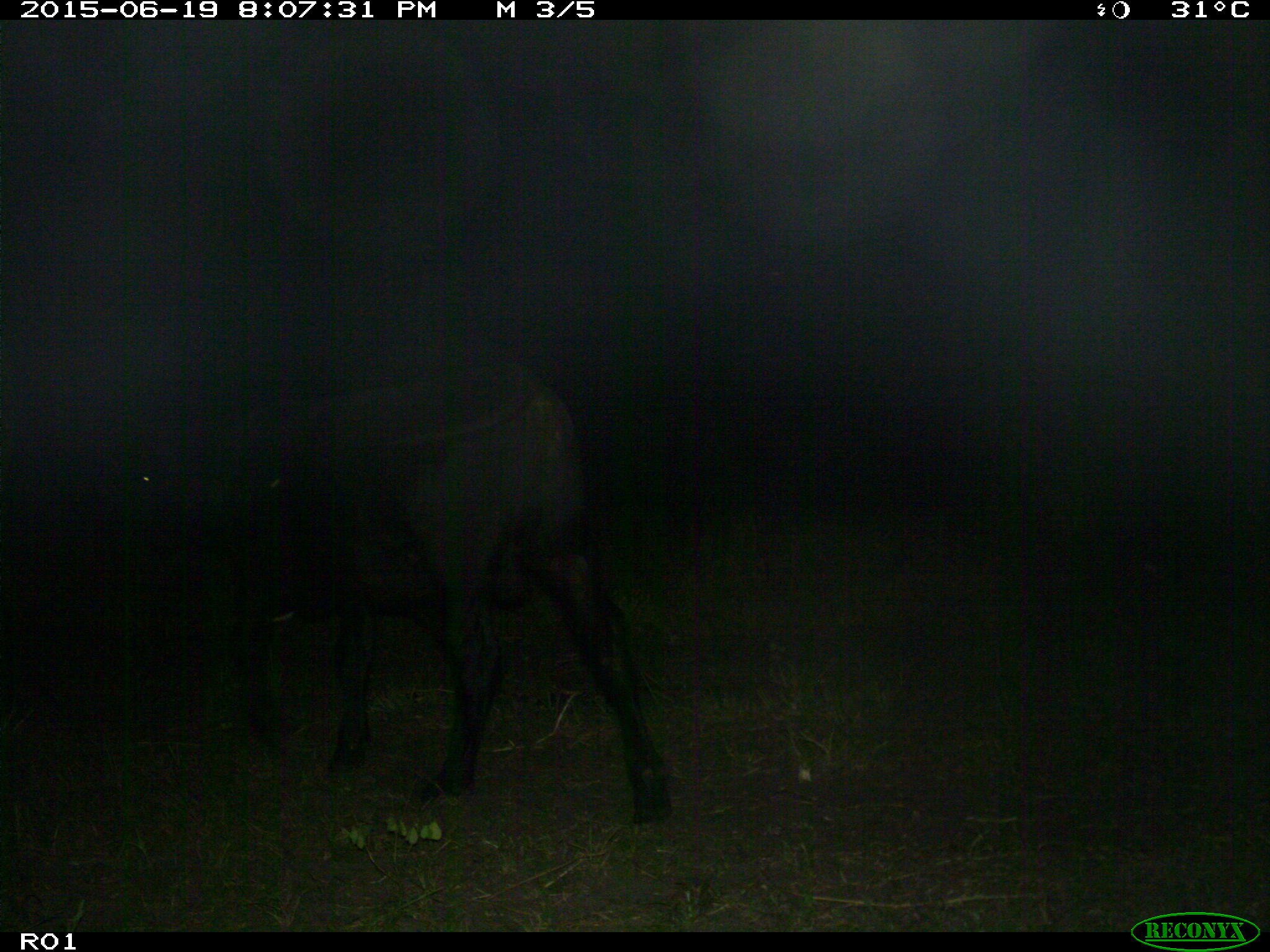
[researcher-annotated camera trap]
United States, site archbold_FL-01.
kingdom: Animalia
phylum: Chordata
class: Mammalia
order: Artiodactyla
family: Bovidae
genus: Bos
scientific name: Bos taurus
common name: domestic cow